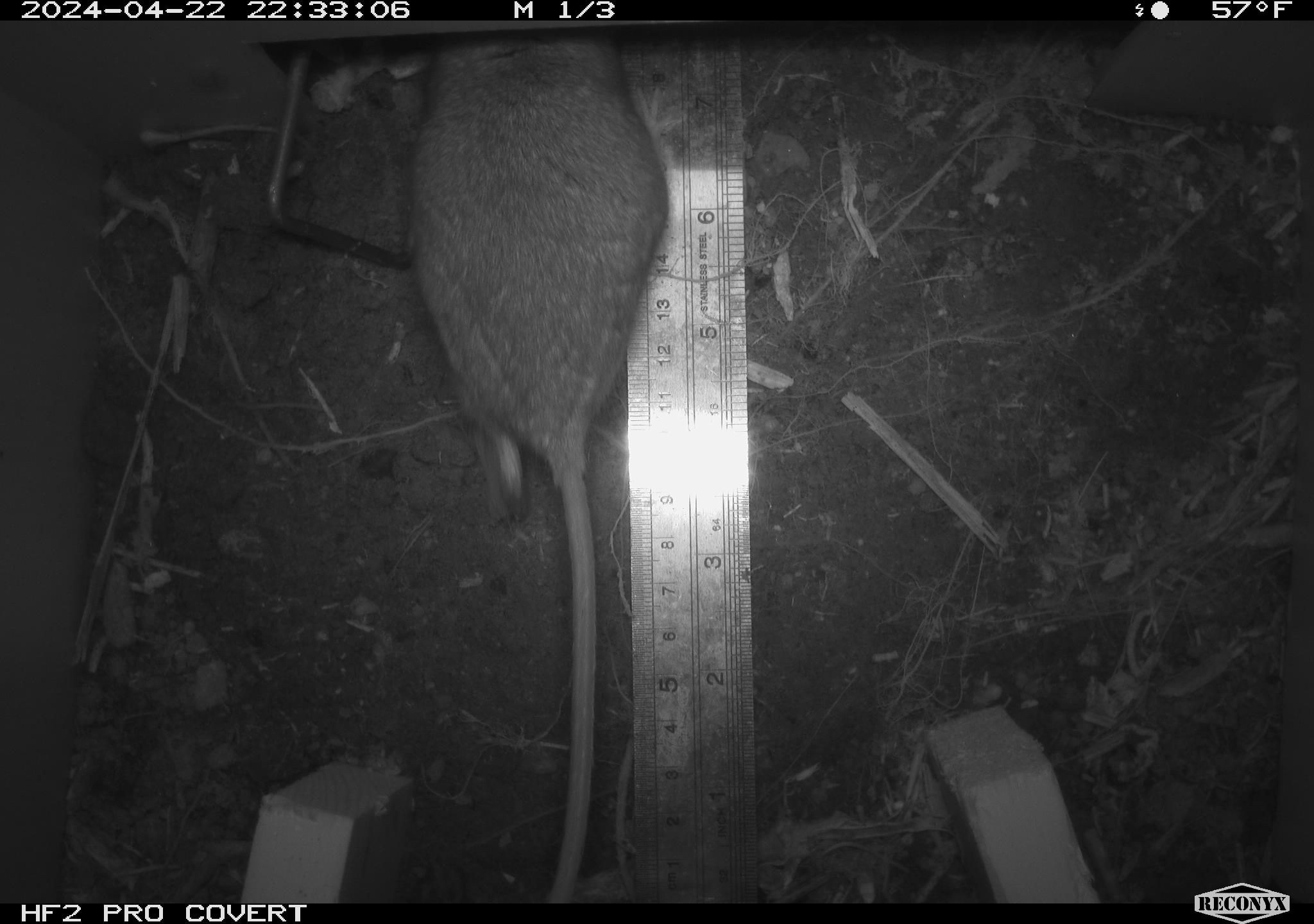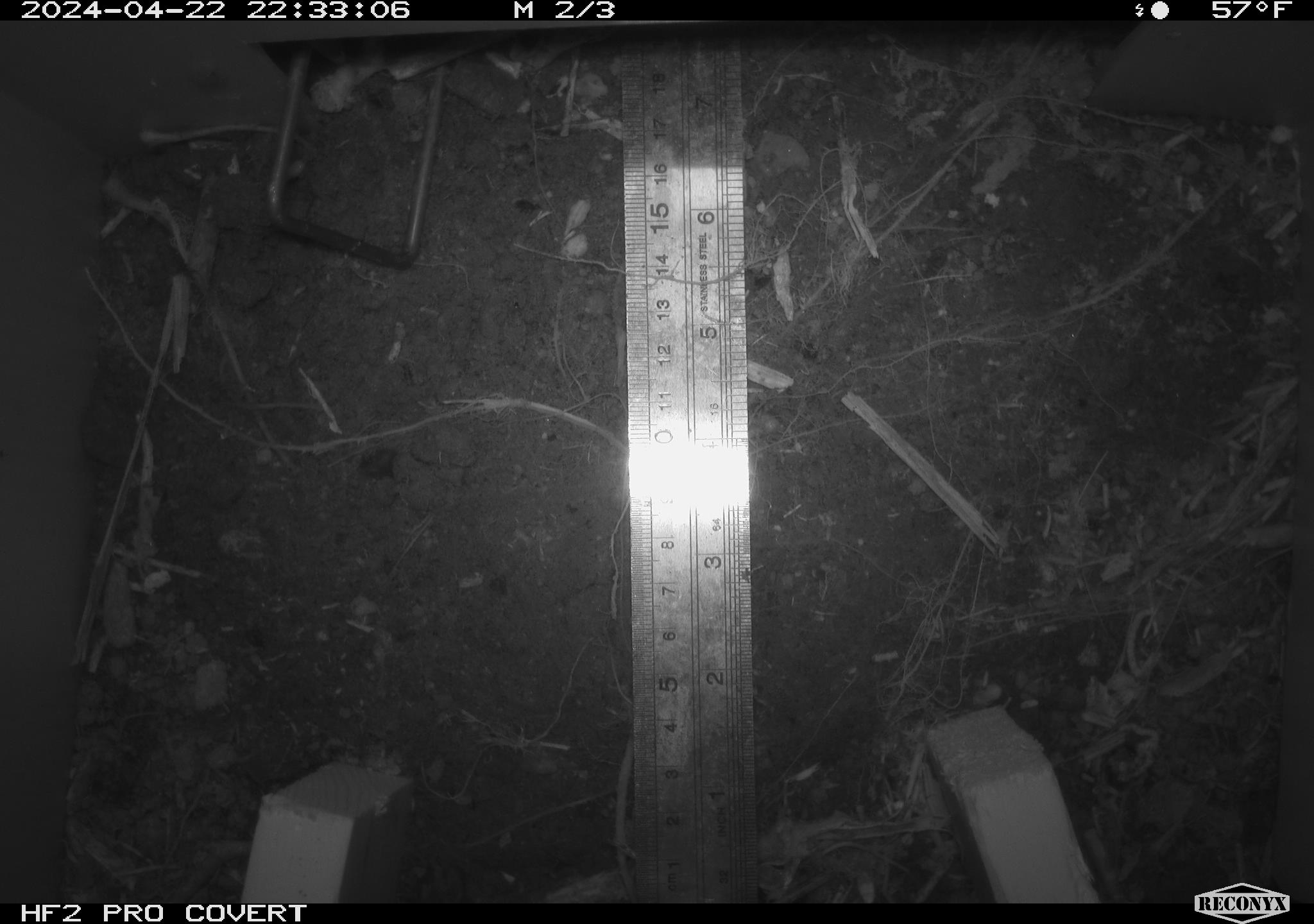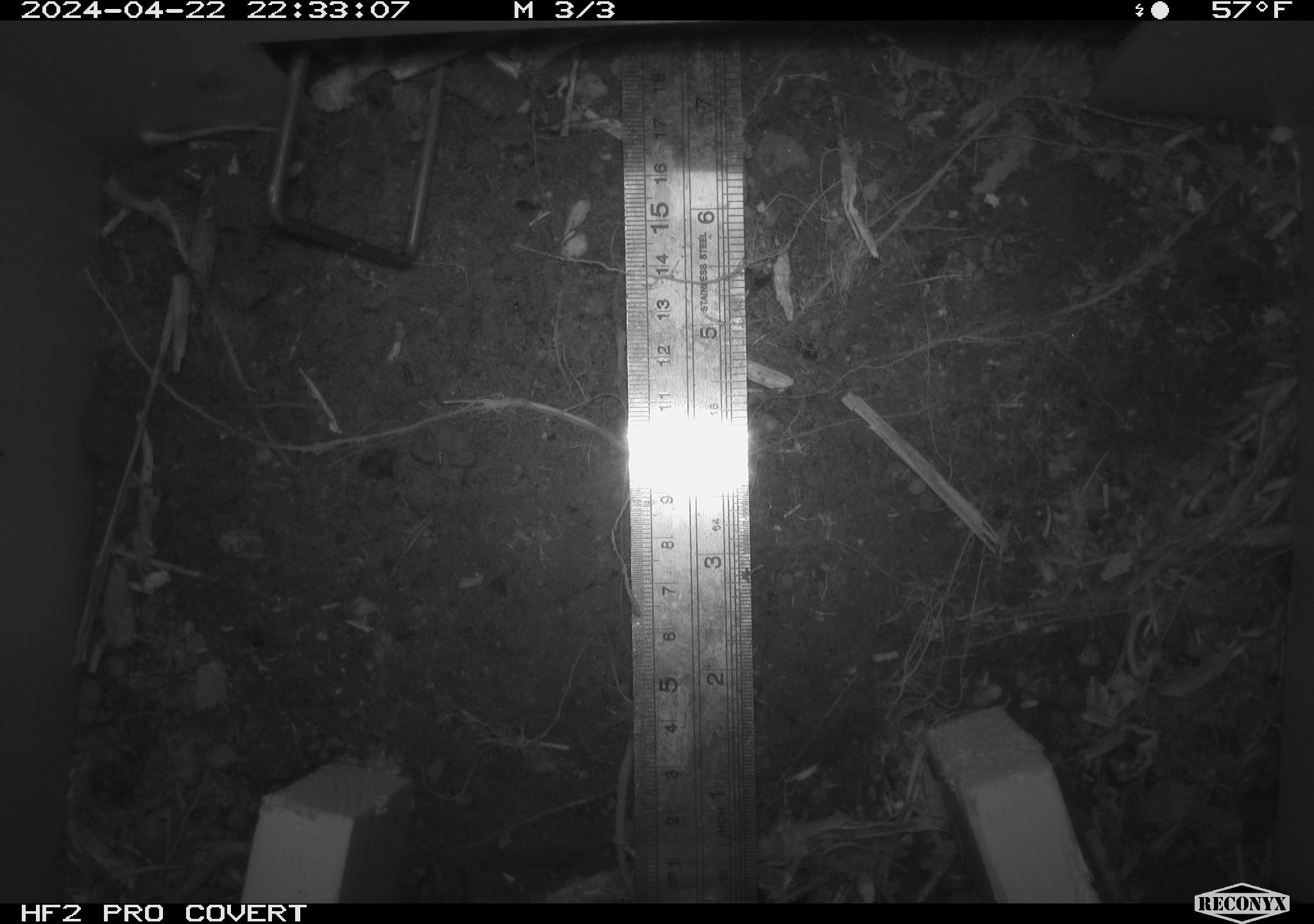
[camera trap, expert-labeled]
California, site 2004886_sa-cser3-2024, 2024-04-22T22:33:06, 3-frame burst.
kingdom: Animalia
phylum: Chordata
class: Mammalia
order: Rodentia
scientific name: Rodentia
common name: rodent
Rodent (Rodentia).